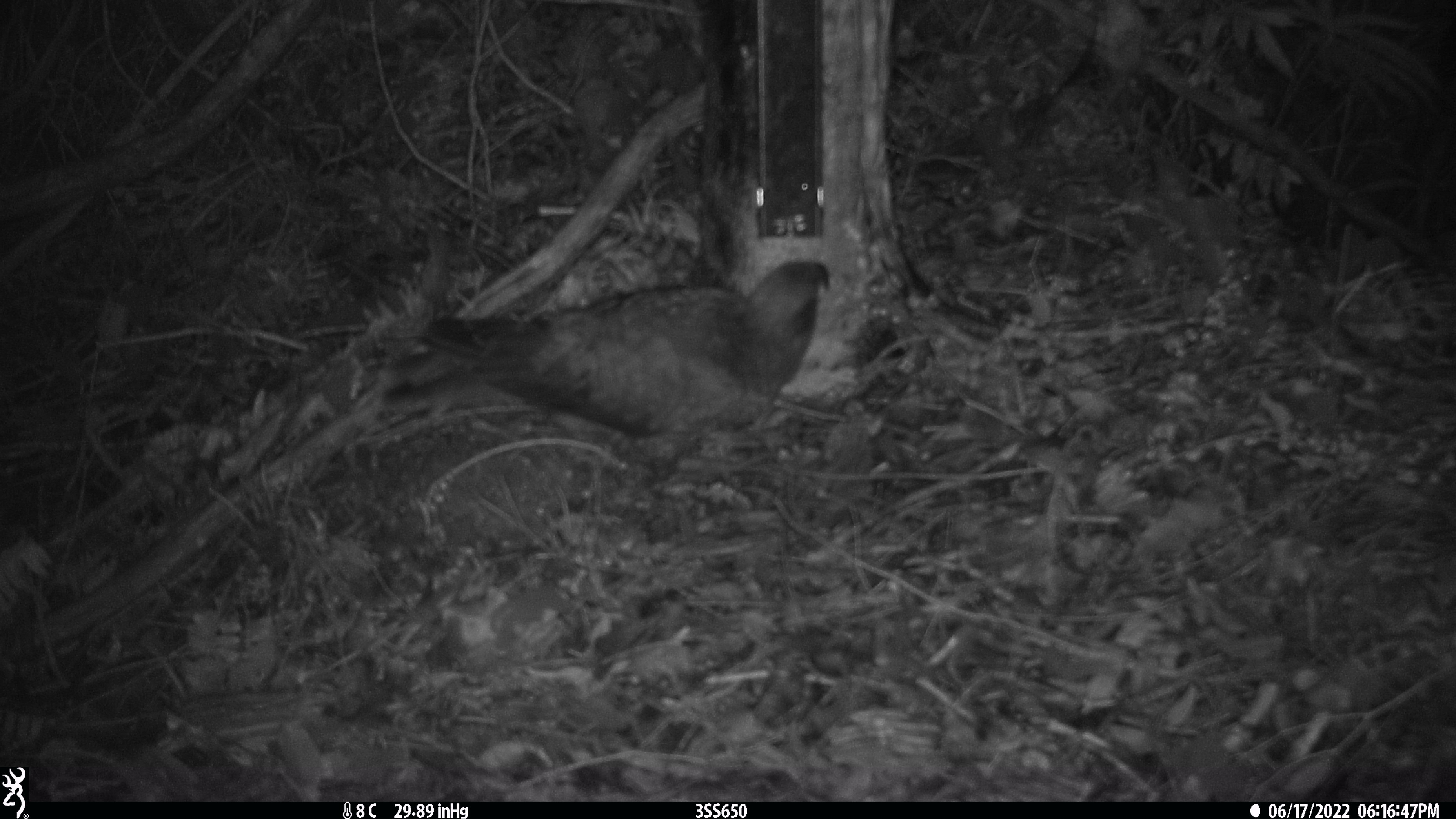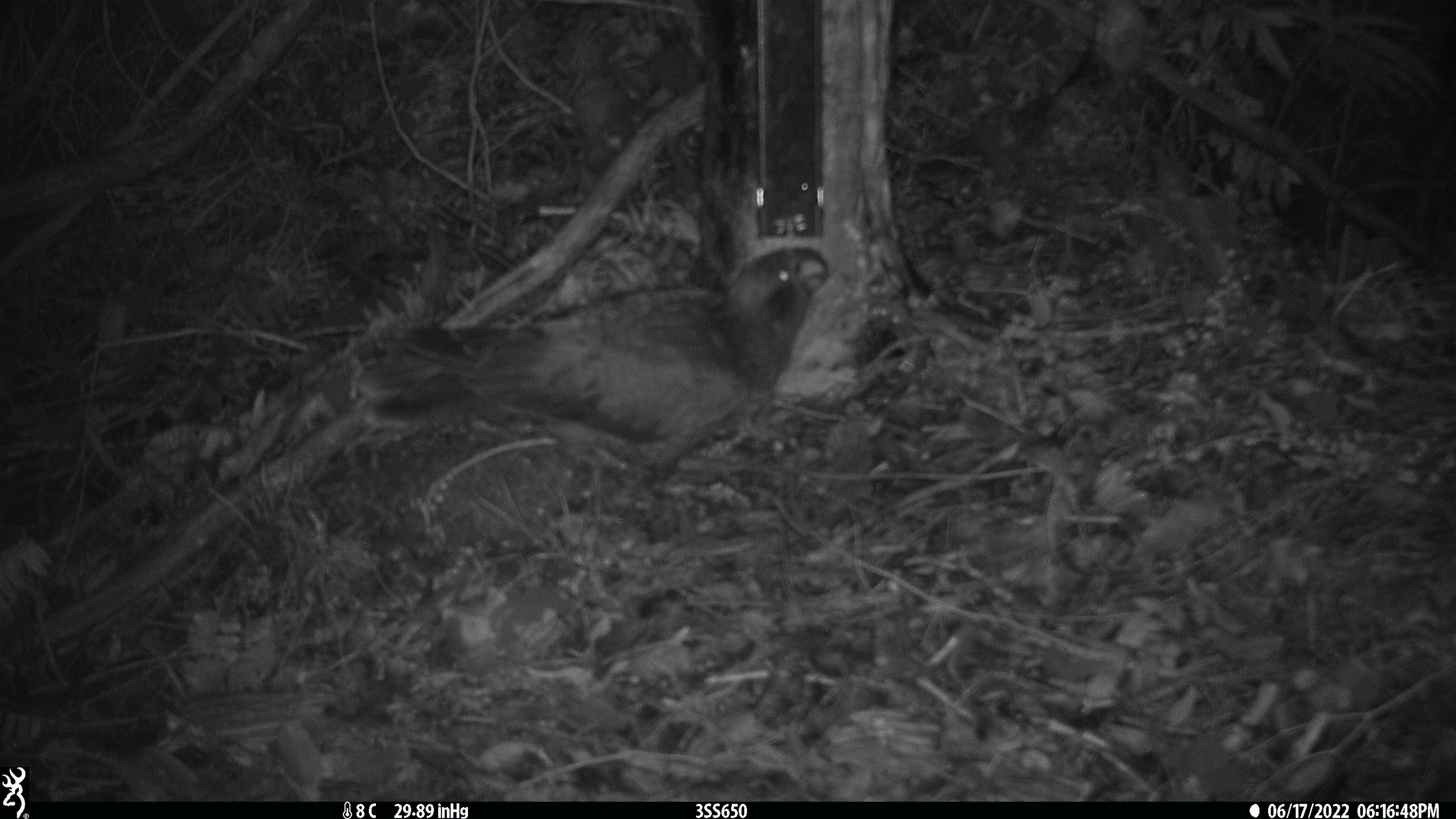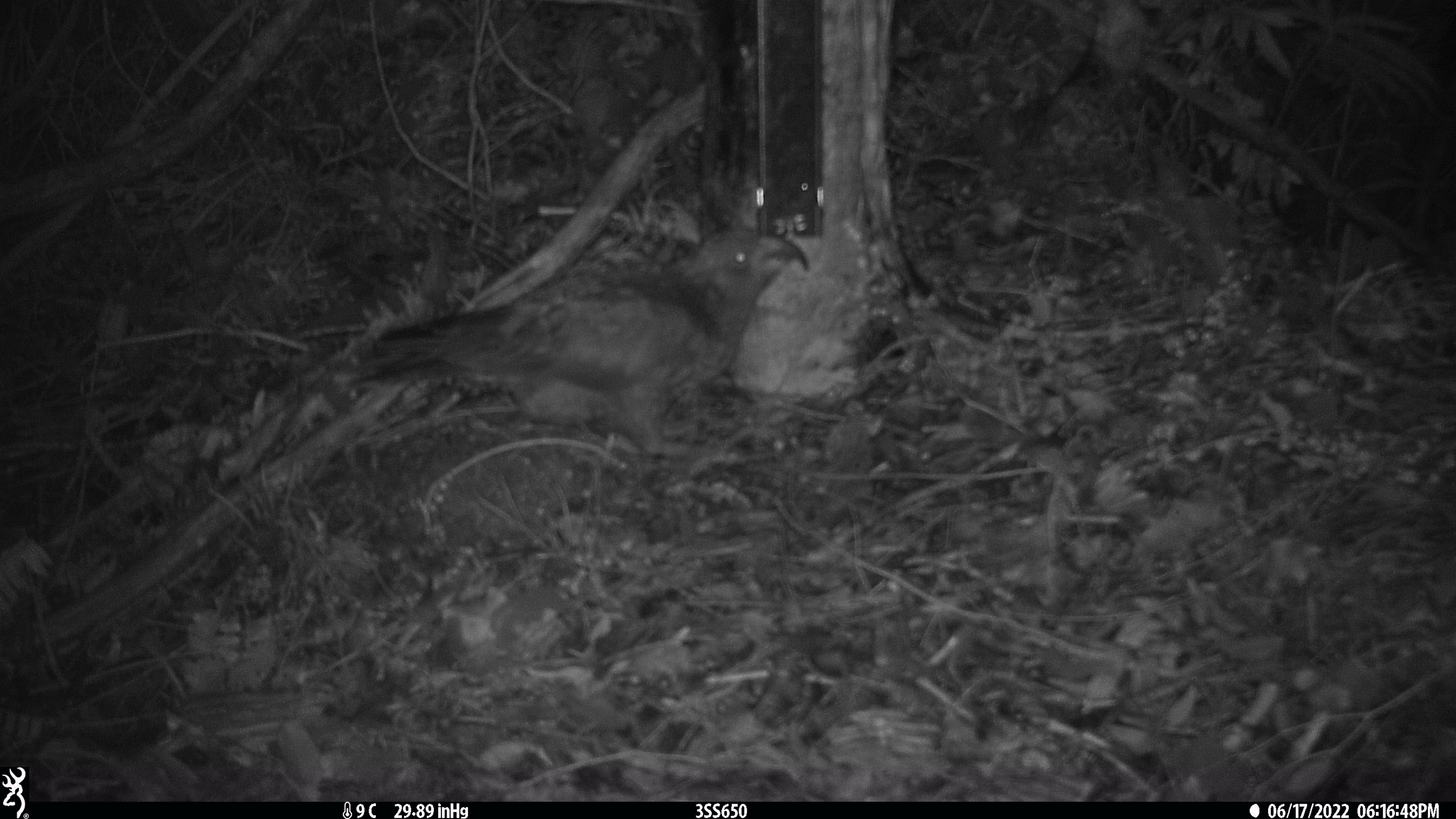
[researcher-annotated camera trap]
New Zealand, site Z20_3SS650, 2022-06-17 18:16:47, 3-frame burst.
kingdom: Animalia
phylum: Chordata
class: Aves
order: Psittaciformes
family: Strigopidae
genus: Nestor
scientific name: Nestor notabilis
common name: kea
Kea (Nestor notabilis).